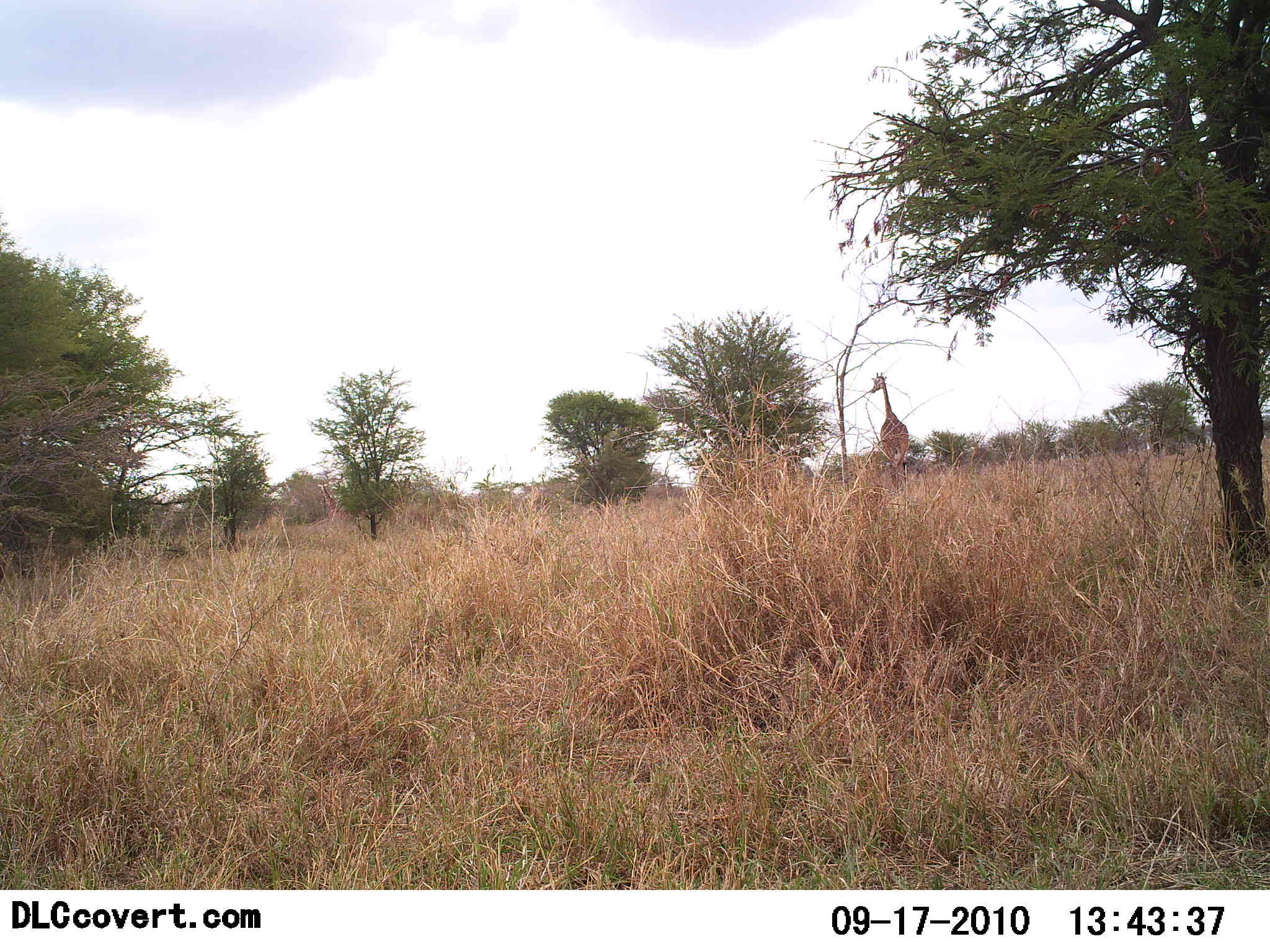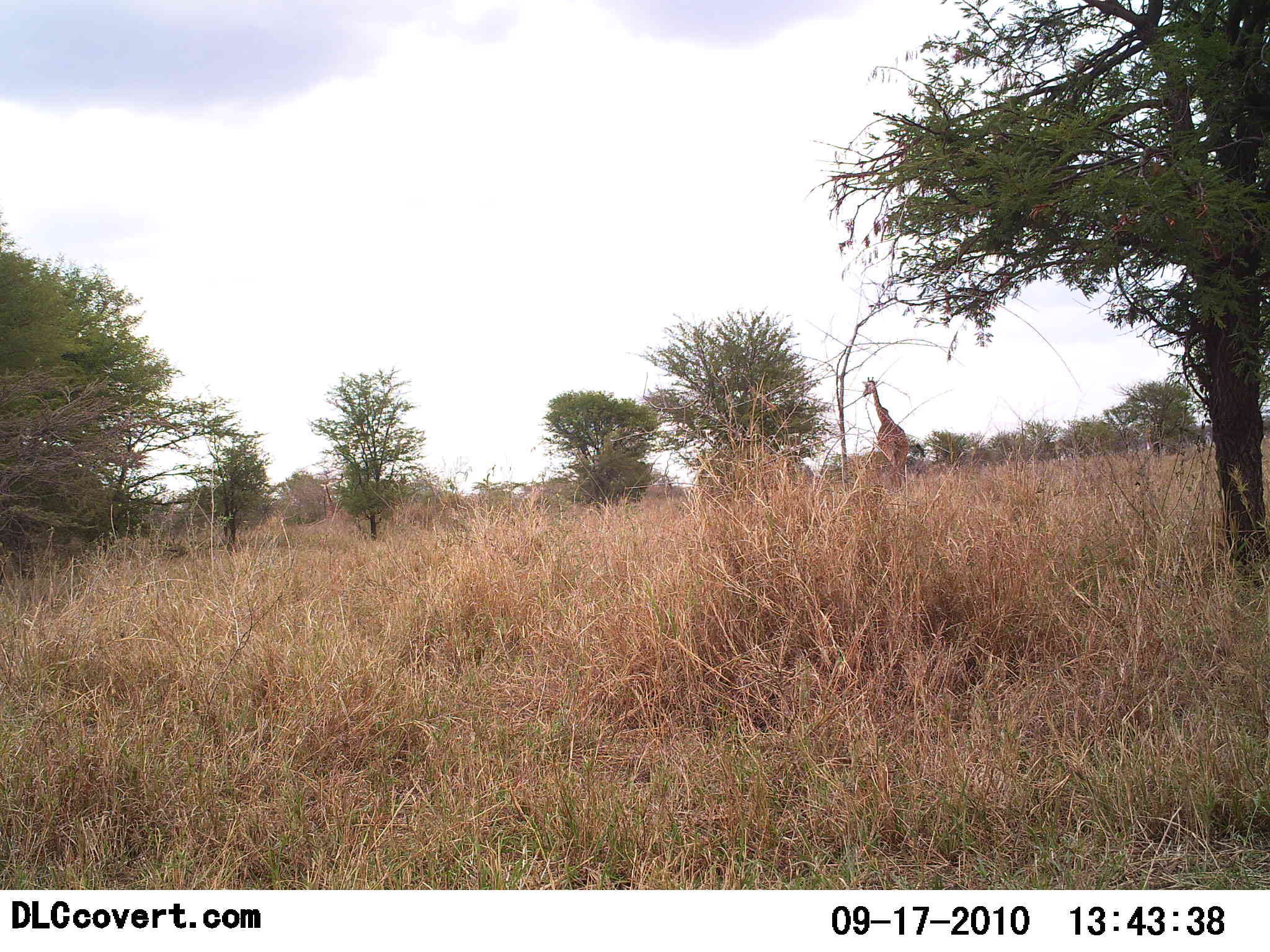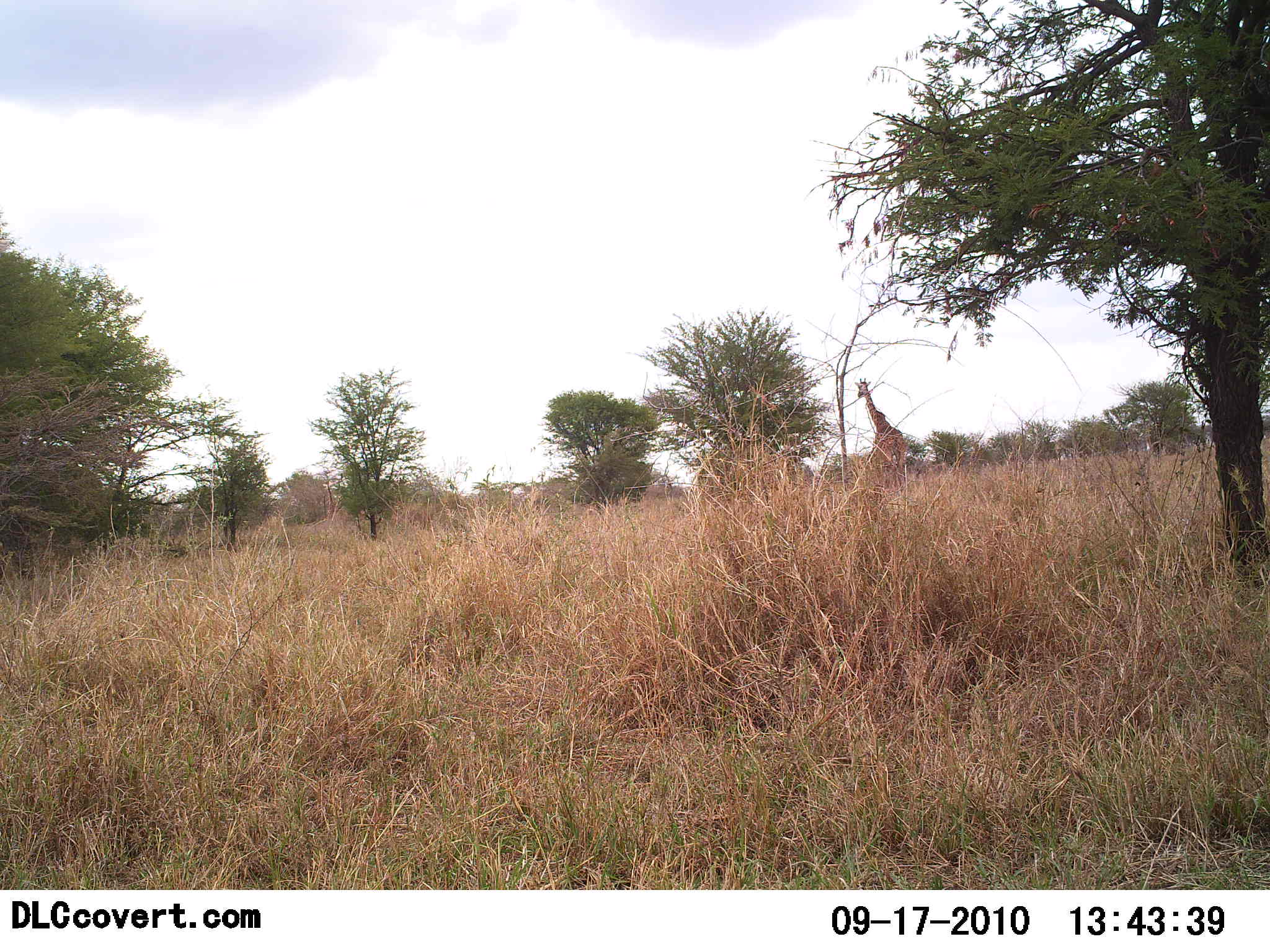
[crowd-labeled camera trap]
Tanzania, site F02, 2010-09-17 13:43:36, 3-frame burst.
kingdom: Animalia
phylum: Chordata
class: Mammalia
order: Artiodactyla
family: Giraffidae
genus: Giraffa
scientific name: Giraffa camelopardalis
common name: giraffe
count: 1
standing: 39%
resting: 0%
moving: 72%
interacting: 0%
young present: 0%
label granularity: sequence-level